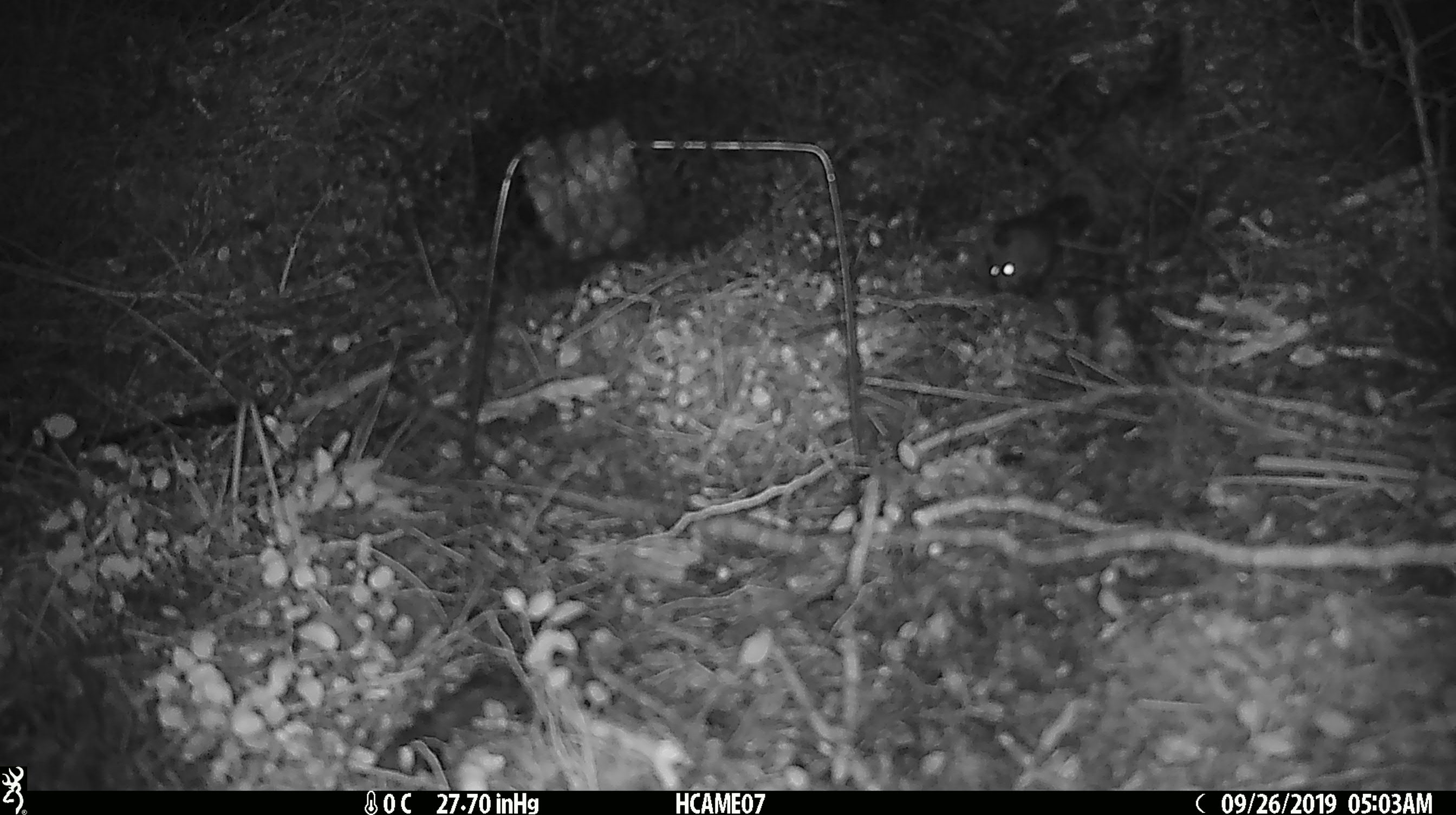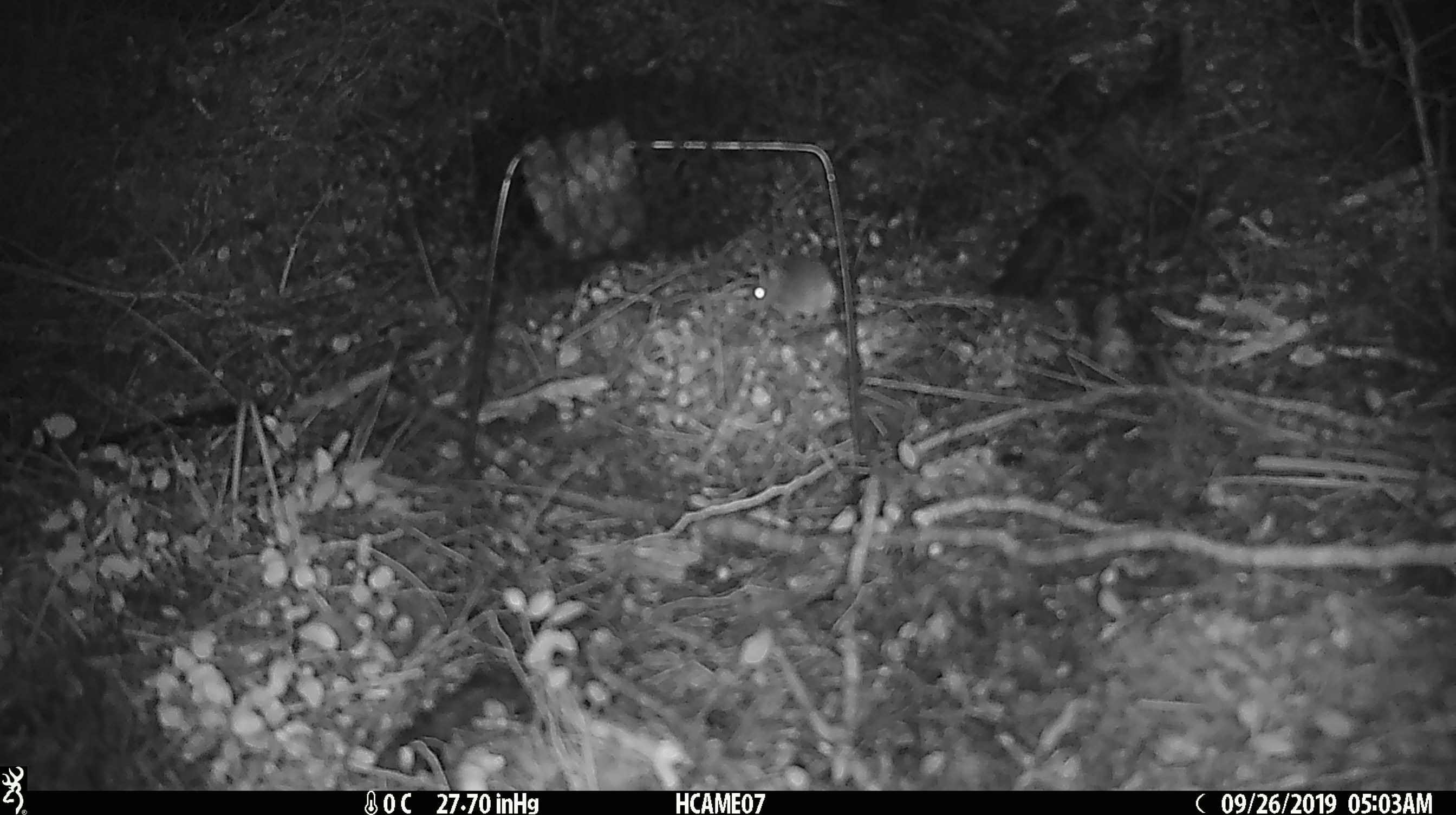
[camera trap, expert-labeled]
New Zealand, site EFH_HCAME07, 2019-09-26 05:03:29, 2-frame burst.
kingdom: Animalia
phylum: Chordata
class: Mammalia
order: Rodentia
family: Muridae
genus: Mus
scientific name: Mus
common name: mouse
Mouse (Mus).